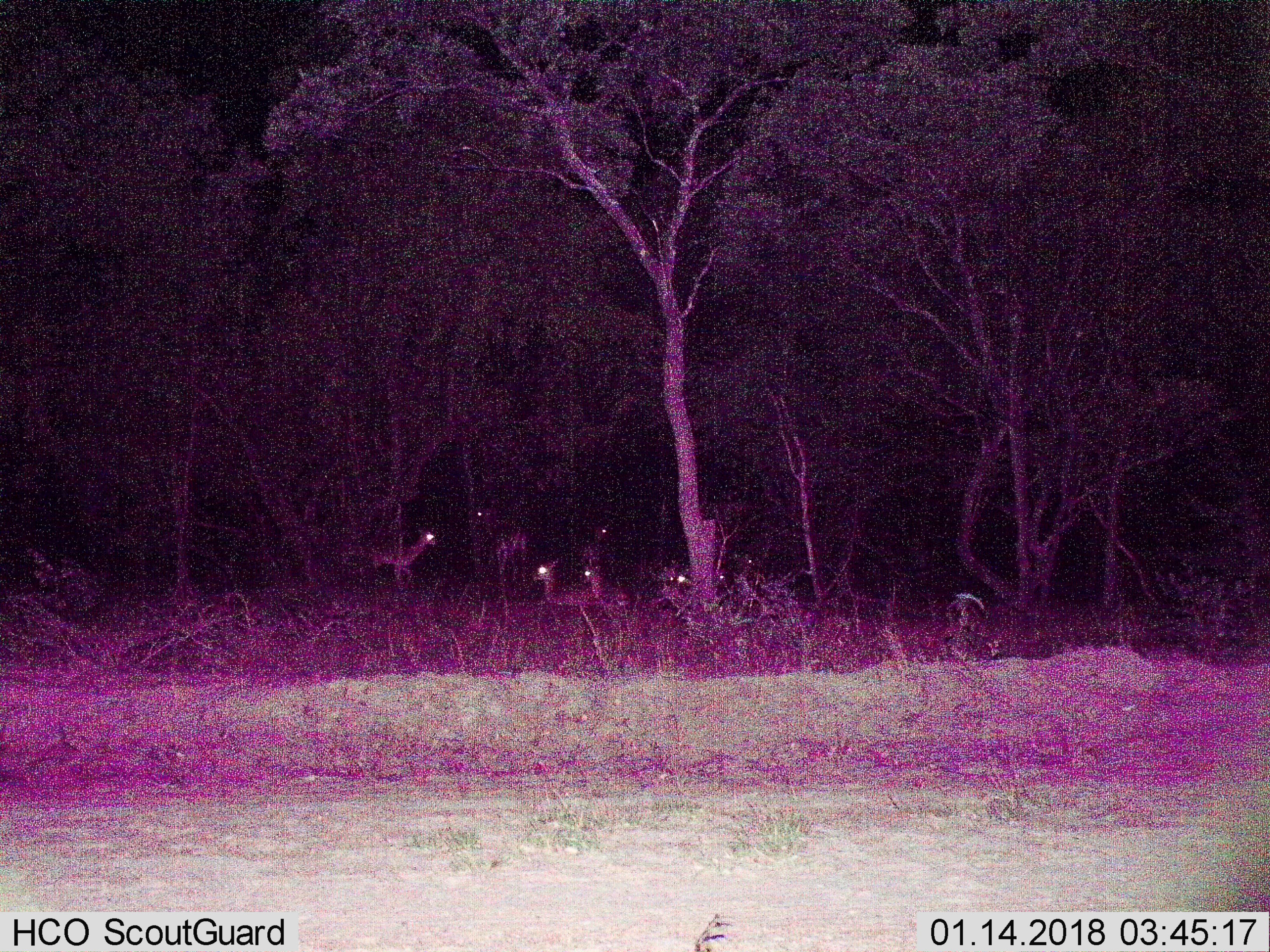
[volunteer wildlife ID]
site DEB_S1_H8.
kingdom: Animalia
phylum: Chordata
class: Mammalia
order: Artiodactyla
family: Bovidae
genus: Aepyceros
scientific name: Aepyceros melampus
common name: impala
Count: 8.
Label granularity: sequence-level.